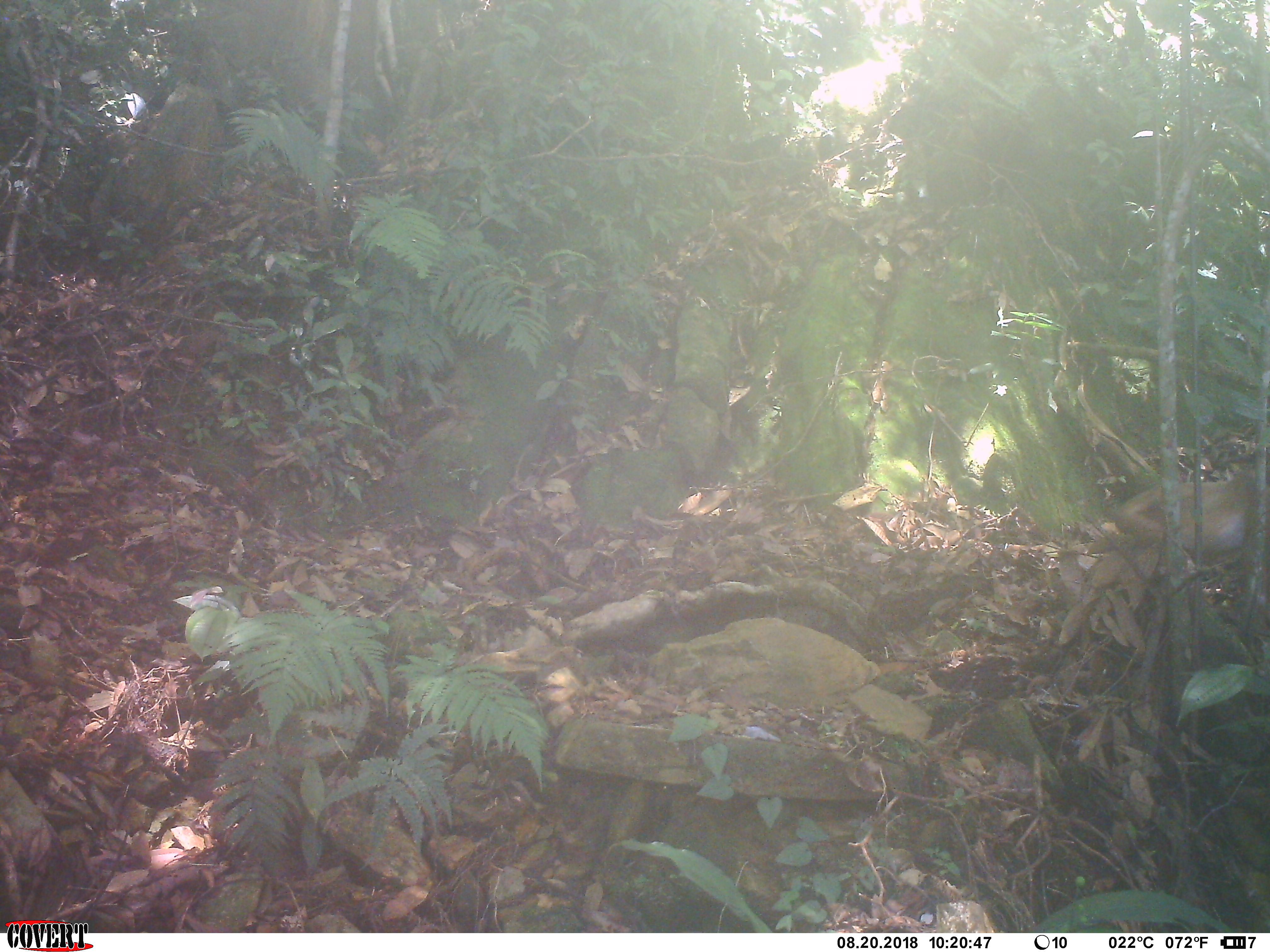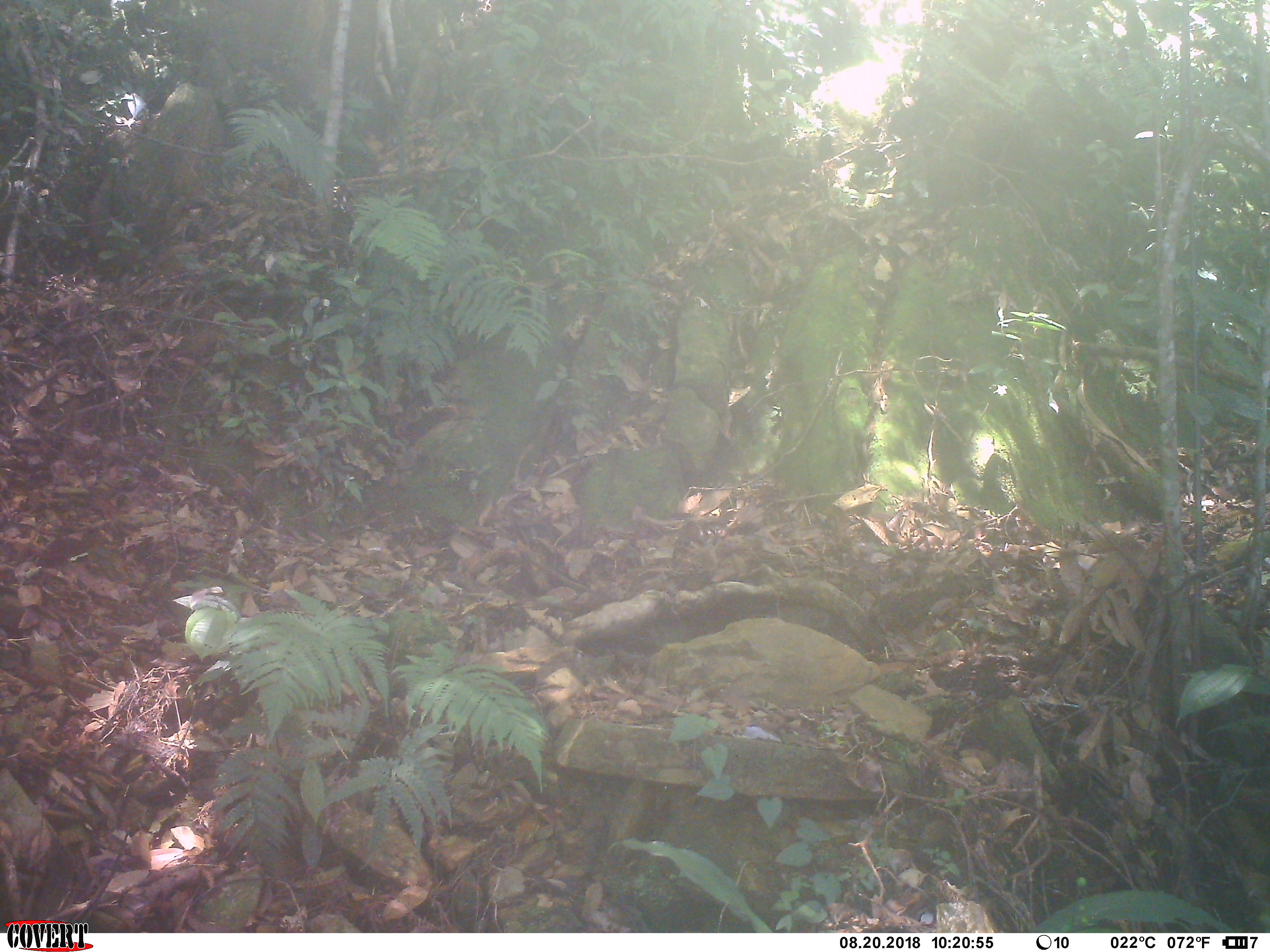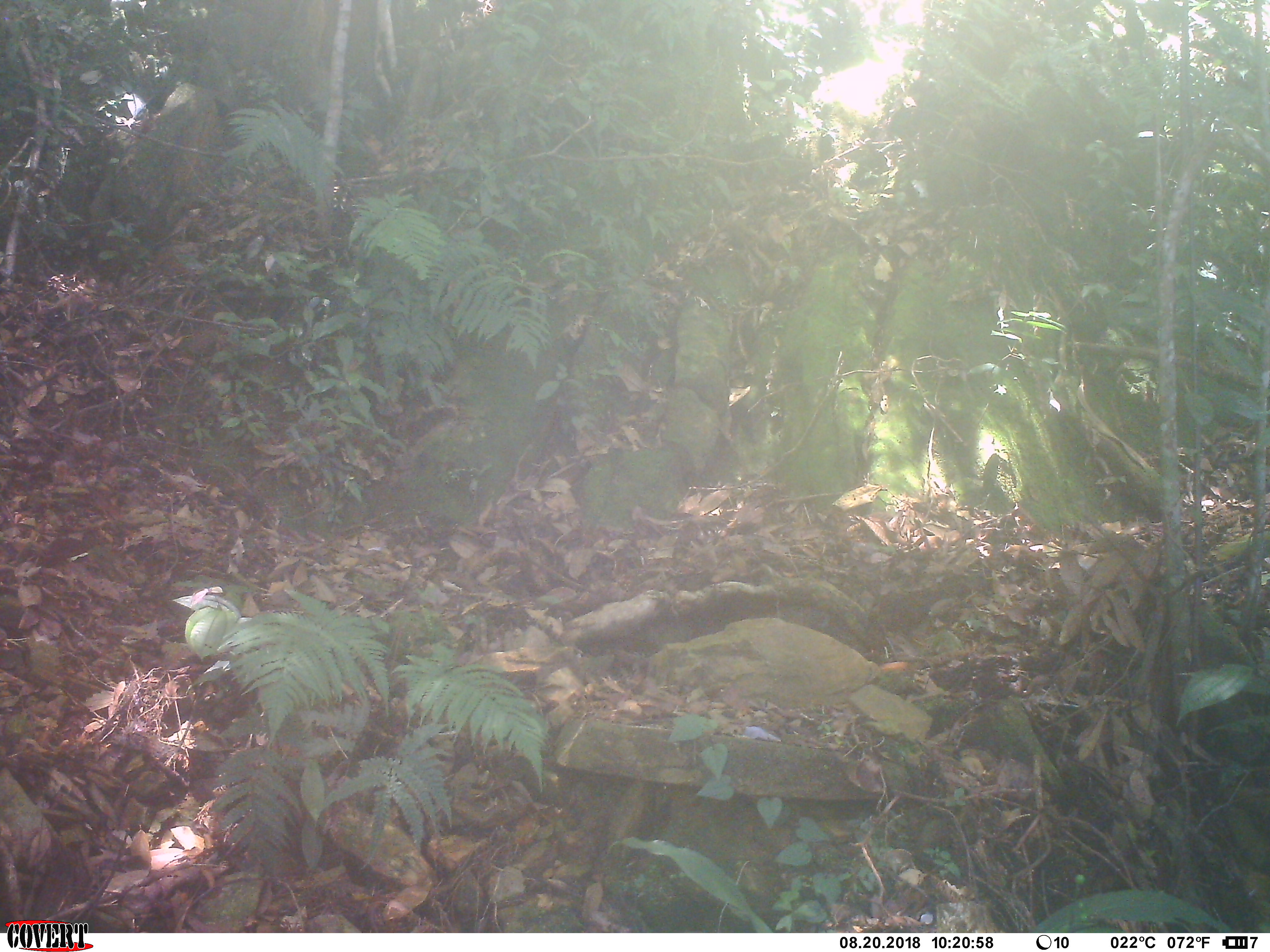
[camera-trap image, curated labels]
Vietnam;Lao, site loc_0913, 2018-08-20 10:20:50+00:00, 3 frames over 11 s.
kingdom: Animalia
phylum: Chordata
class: Mammalia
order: Primates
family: Cercopithecidae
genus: Macaca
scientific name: Macaca arctoides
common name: stump-tailed macaque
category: stump tailed macaque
Stump tailed macaque (stump-tailed macaque) (Macaca arctoides). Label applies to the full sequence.